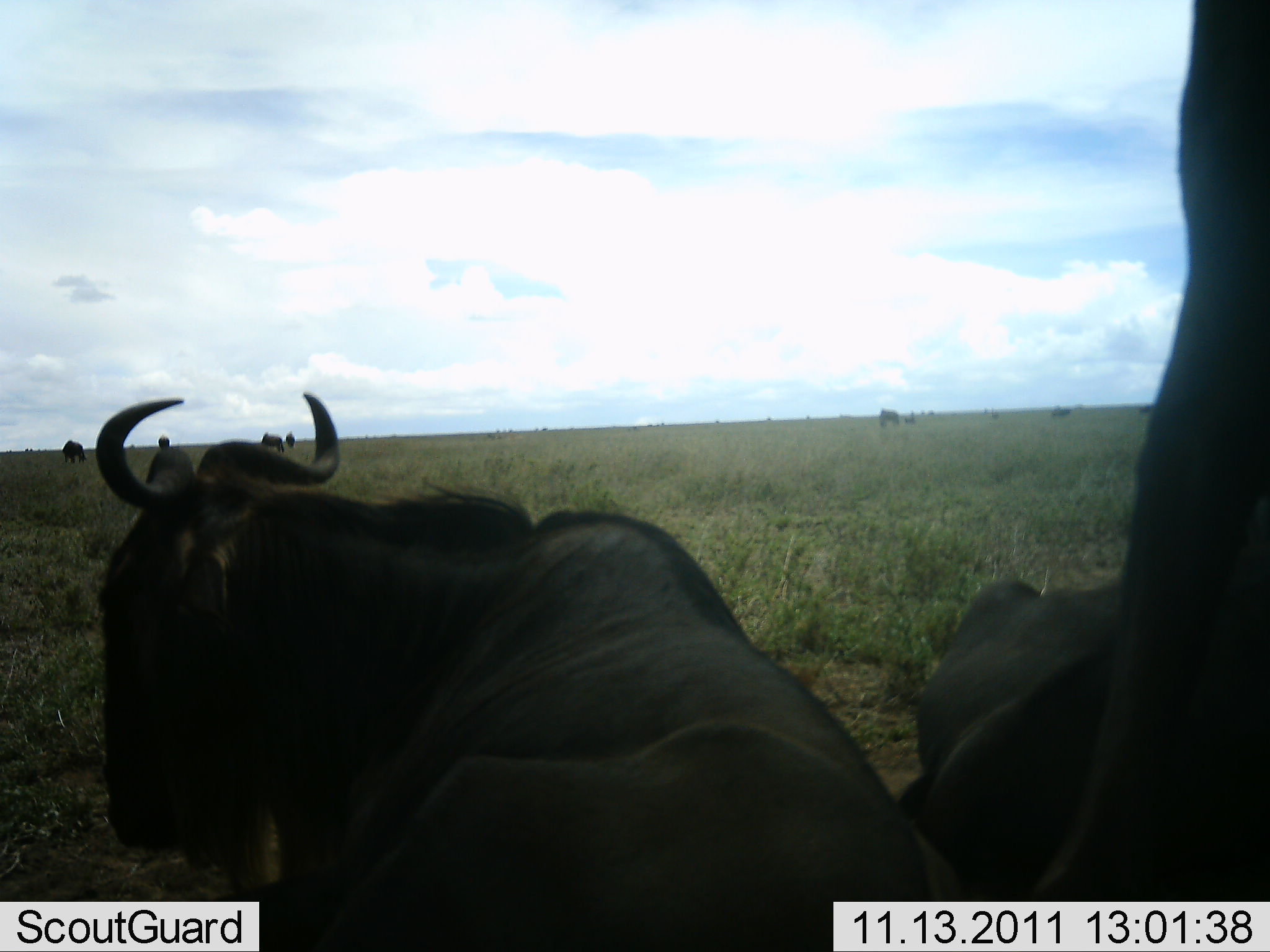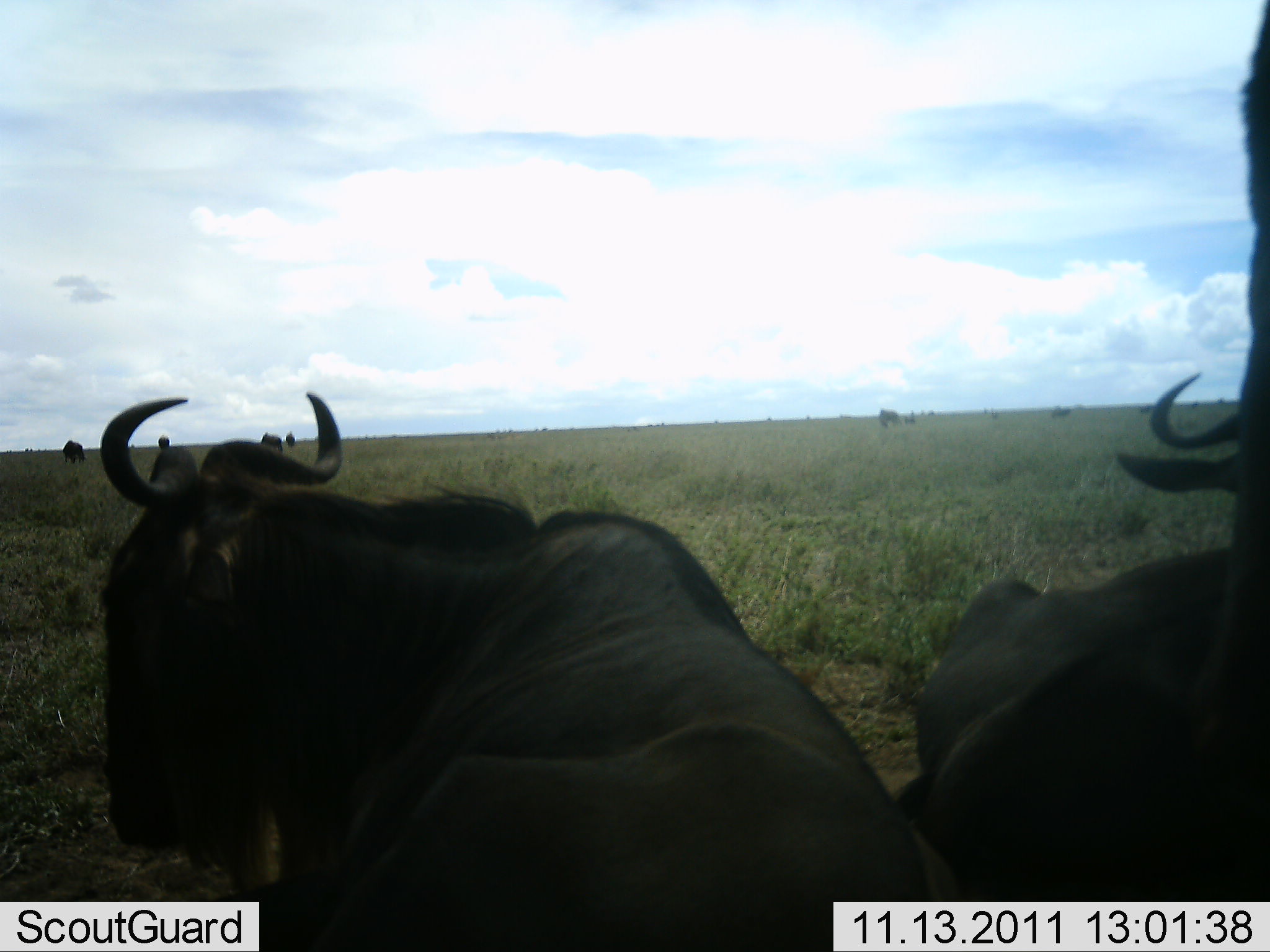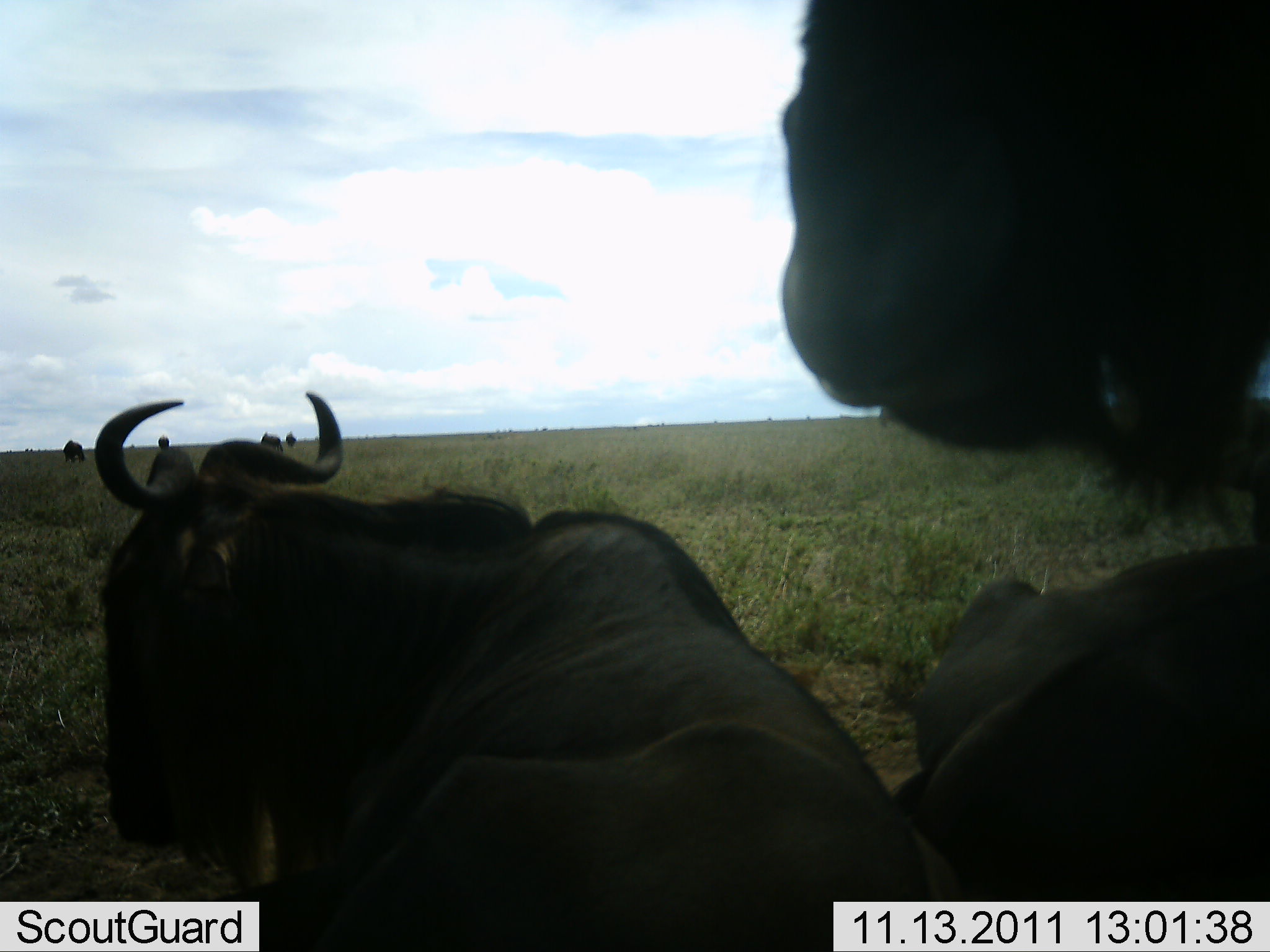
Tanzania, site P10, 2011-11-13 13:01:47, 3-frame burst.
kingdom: Animalia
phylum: Chordata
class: Mammalia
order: Artiodactyla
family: Bovidae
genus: Connochaetes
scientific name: Connochaetes taurinus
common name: blue wildebeest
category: wildebeest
Wildebeest (blue wildebeest) (Connochaetes taurinus), count 6. Behavior (volunteer vote fractions): standing 50%, resting 92%, moving 25%, interacting 0%. Young present (vote fraction): 0%. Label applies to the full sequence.